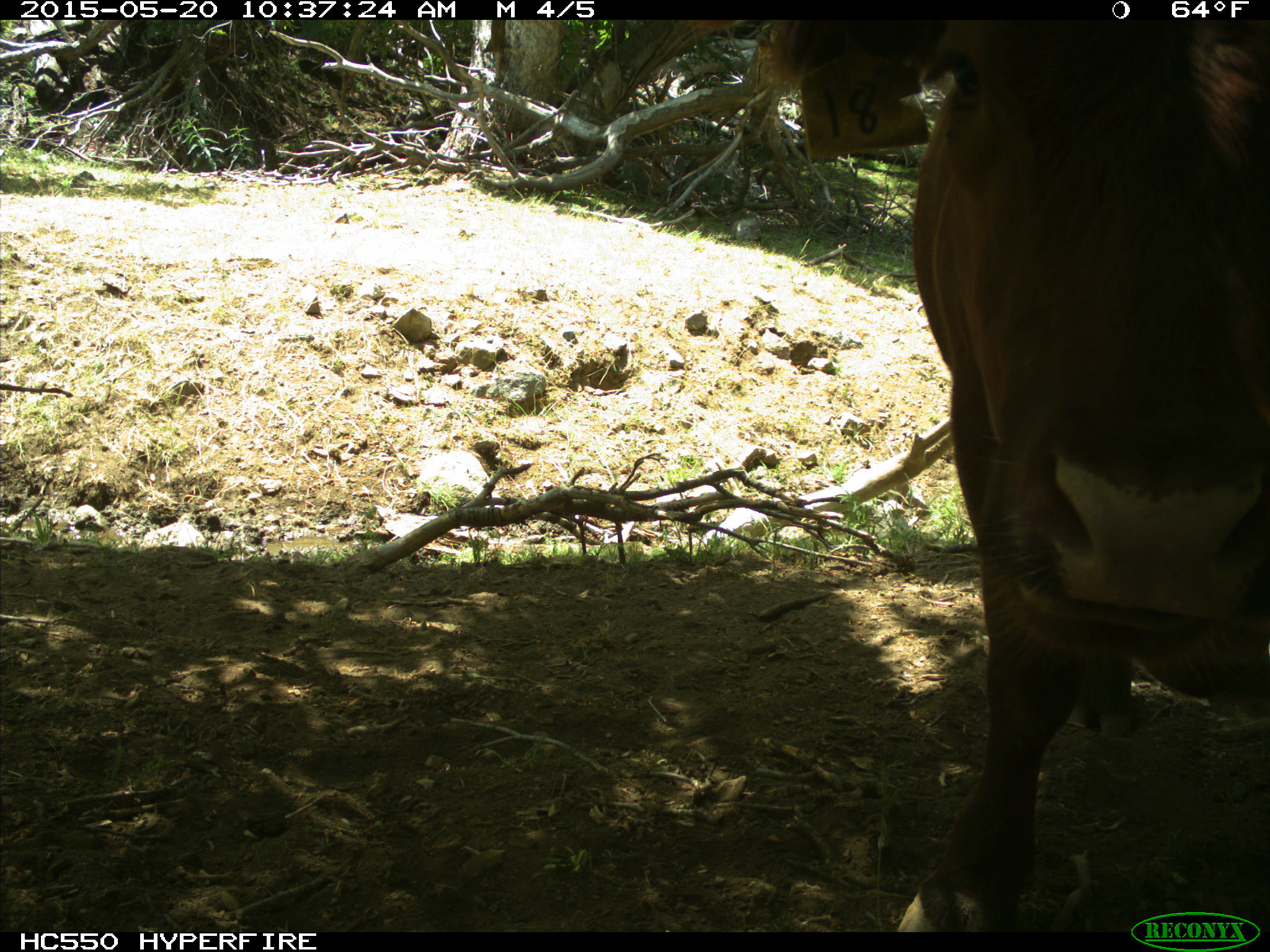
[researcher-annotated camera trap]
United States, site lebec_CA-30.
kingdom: Animalia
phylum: Chordata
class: Mammalia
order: Artiodactyla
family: Bovidae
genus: Bos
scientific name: Bos taurus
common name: domestic cow